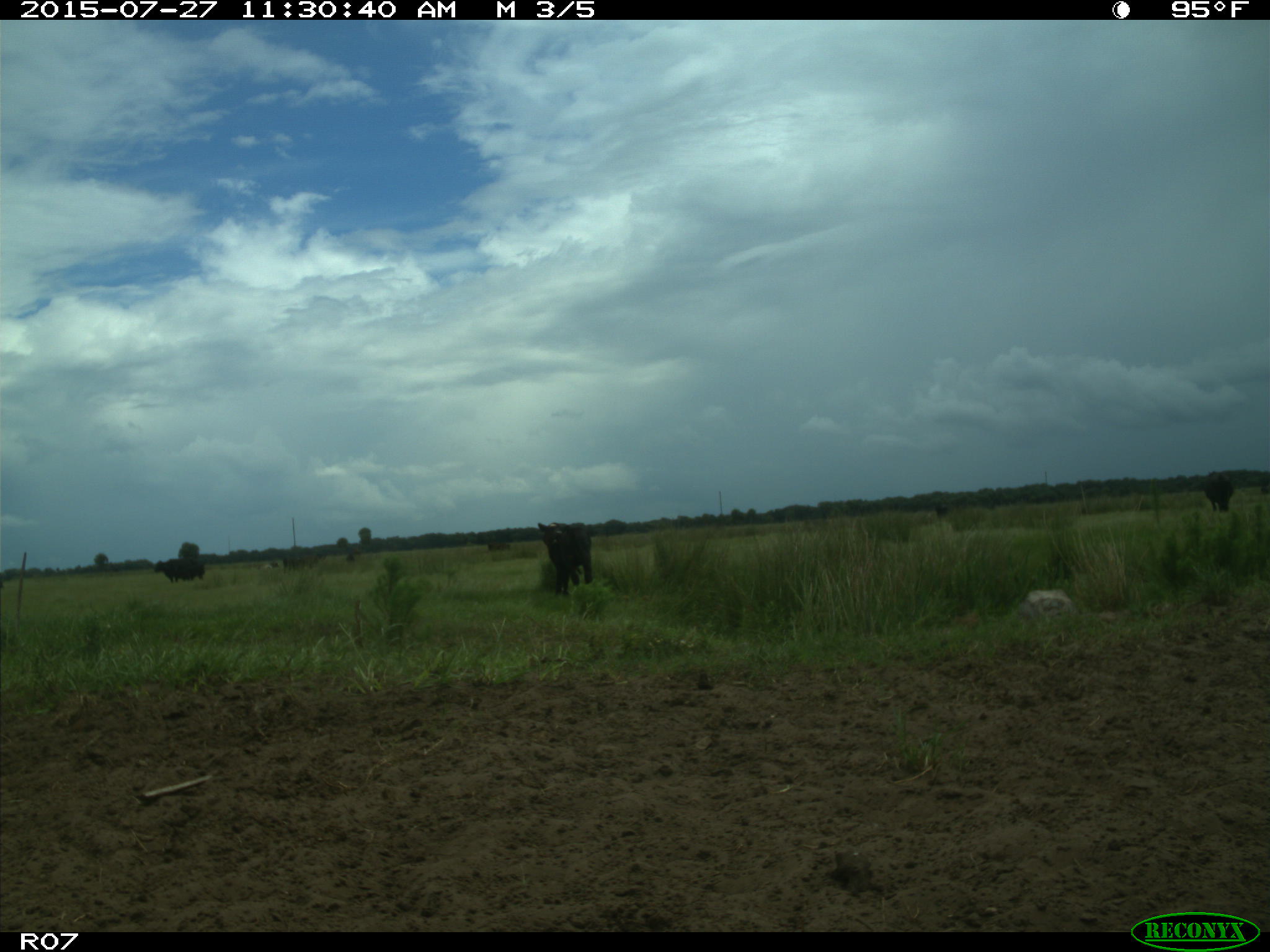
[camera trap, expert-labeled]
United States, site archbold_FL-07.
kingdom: Animalia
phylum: Chordata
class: Mammalia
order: Artiodactyla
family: Bovidae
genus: Bos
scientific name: Bos taurus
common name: domestic cow